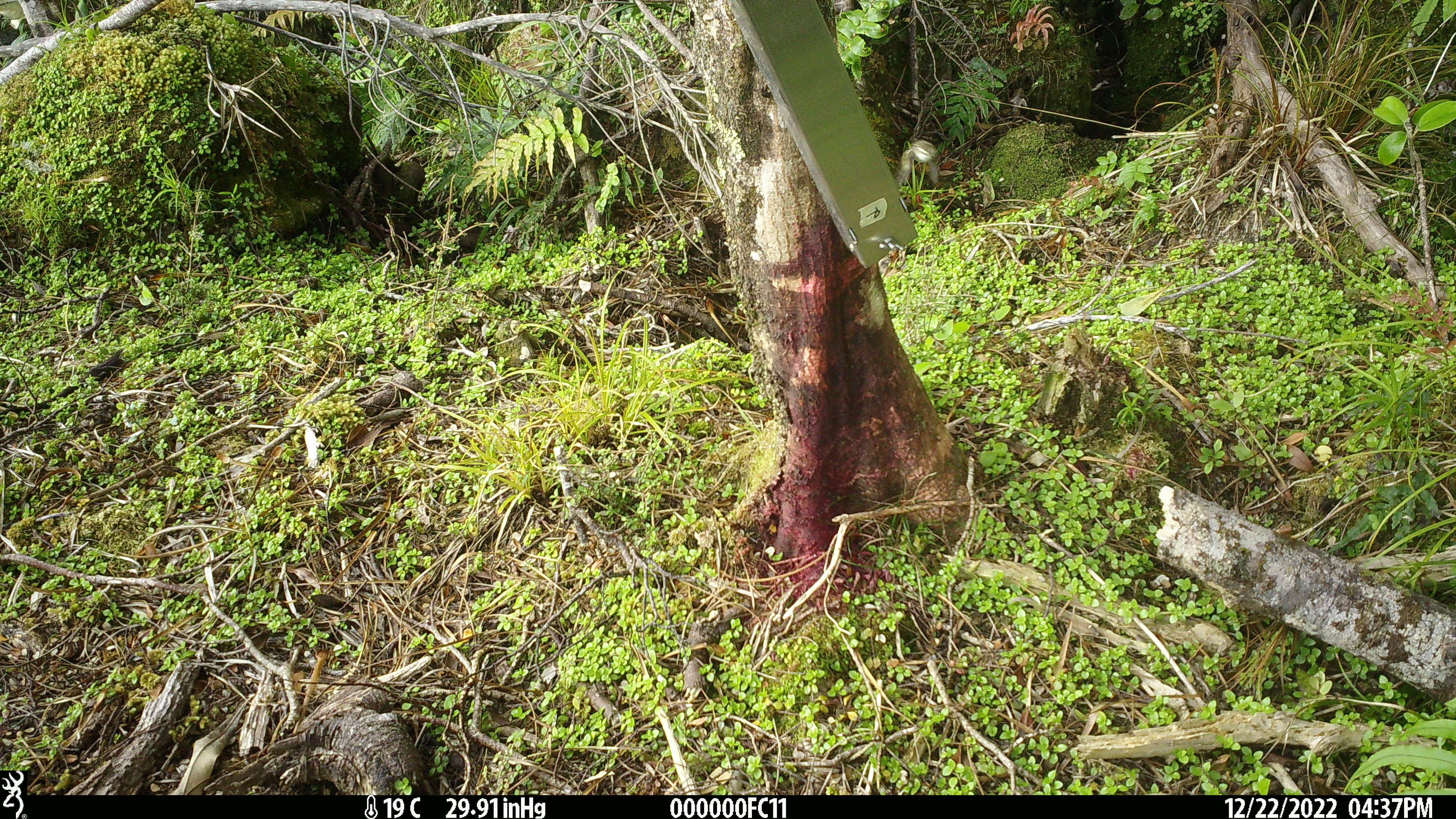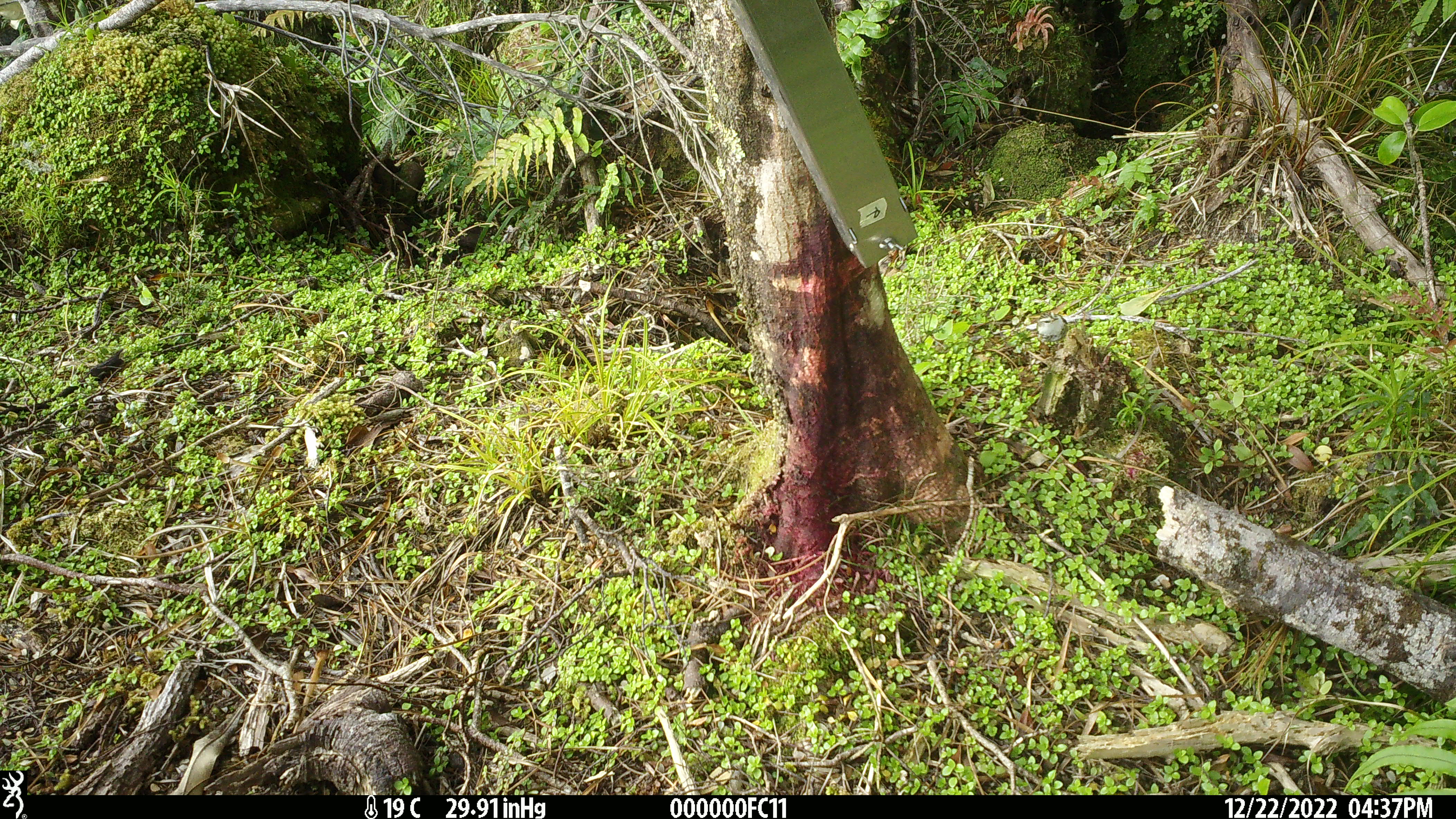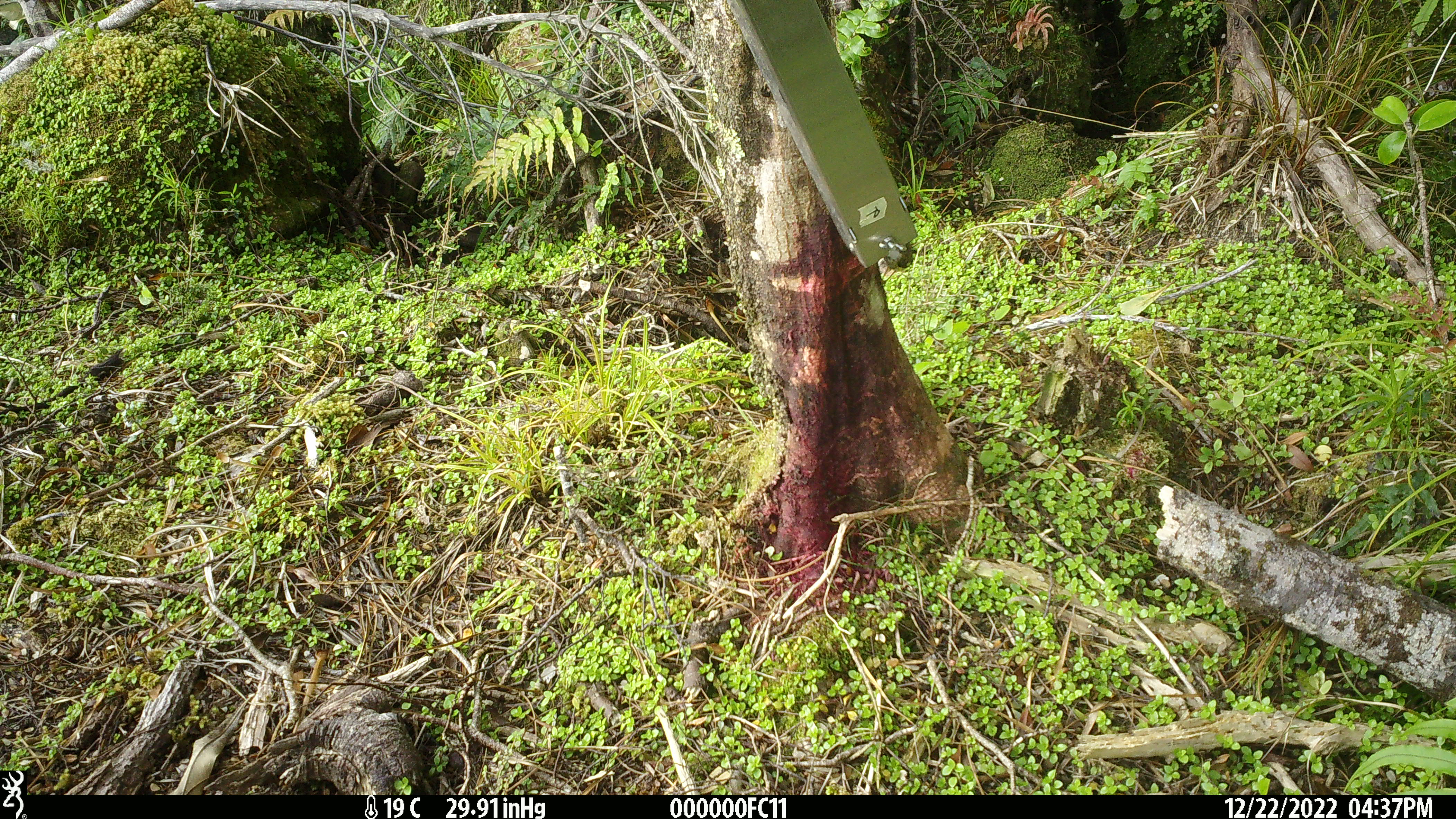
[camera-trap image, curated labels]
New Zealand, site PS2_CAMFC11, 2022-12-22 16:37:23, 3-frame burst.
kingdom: Animalia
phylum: Chordata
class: Aves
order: Passeriformes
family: Acanthisittidae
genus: Acanthisitta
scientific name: Acanthisitta chloris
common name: rifleman